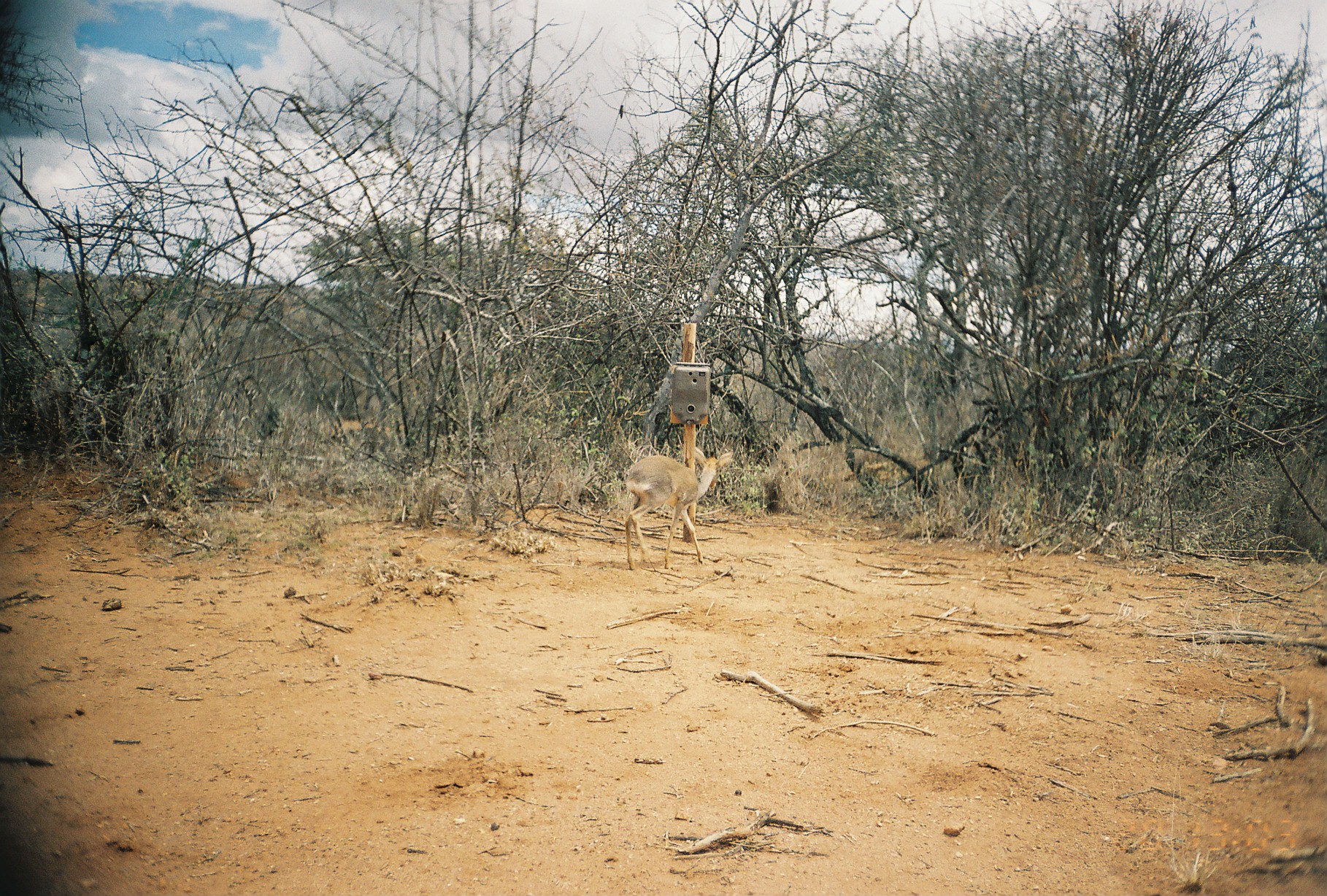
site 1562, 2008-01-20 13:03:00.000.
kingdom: Animalia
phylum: Chordata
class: Mammalia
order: Artiodactyla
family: Bovidae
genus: Madoqua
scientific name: Madoqua guentheri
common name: günther's dik-dik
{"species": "Madoqua guentheri (günther's dik-dik)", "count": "1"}